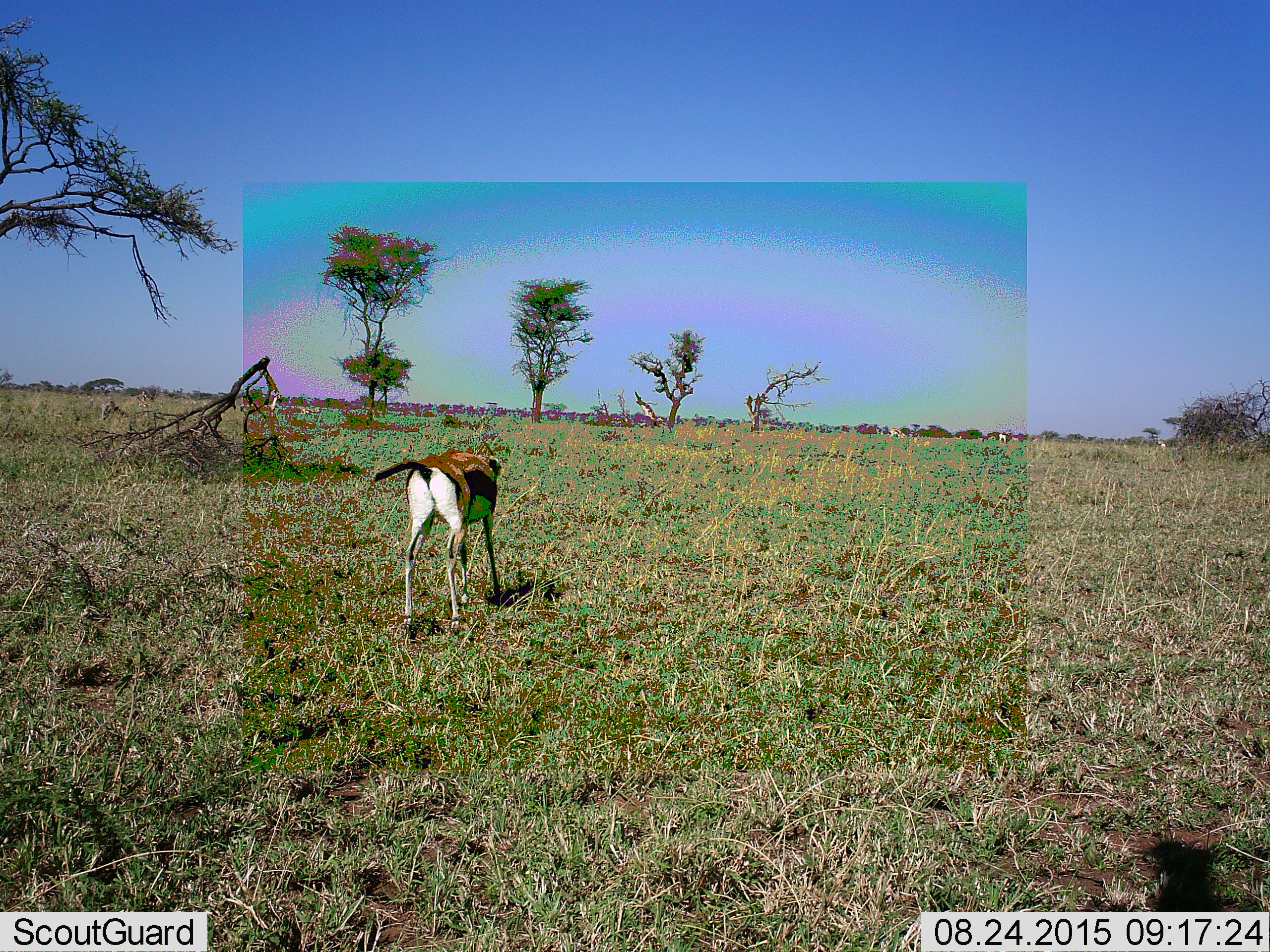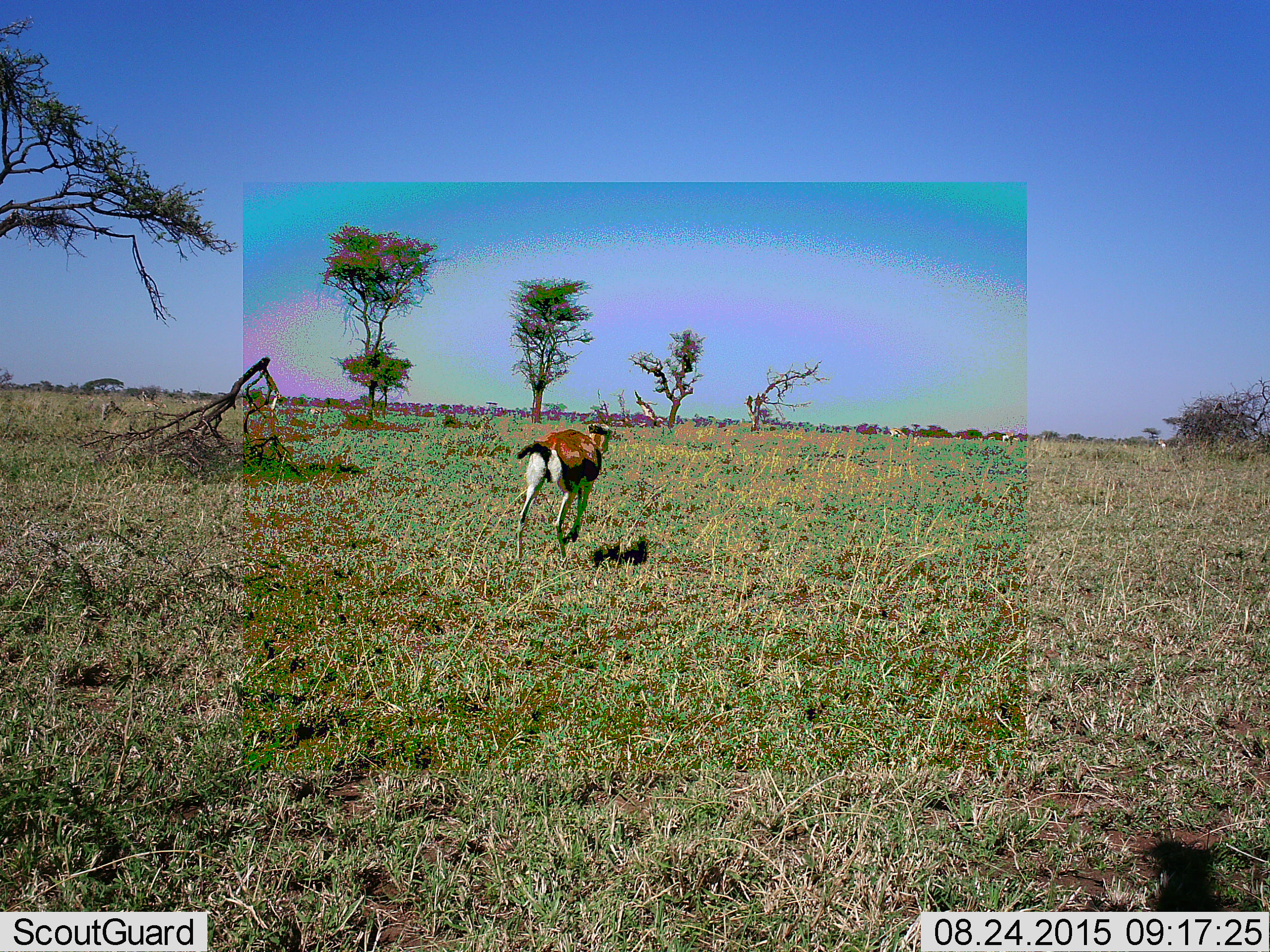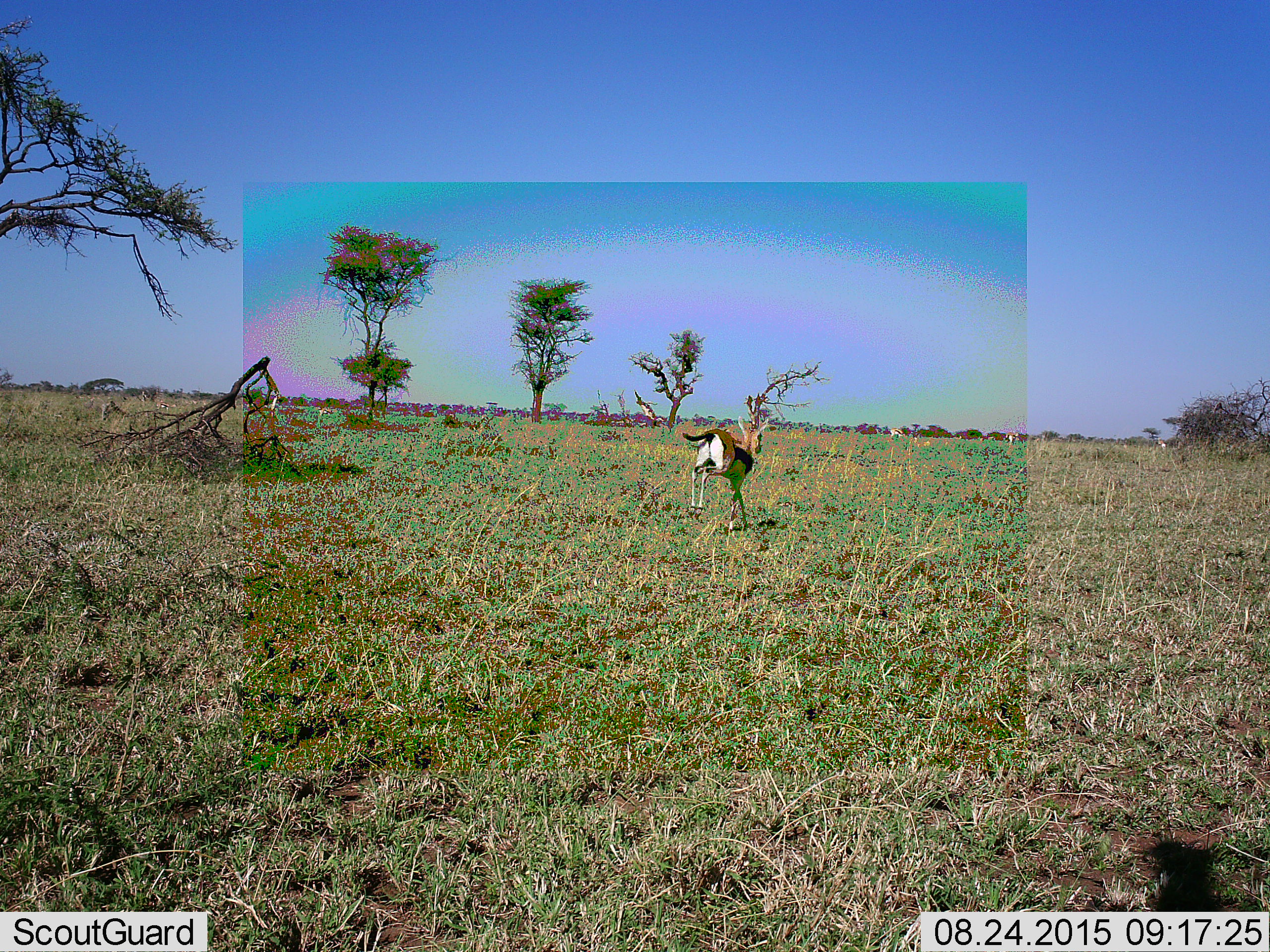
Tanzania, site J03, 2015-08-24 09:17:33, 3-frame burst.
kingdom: Animalia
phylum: Chordata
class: Mammalia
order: Artiodactyla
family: Bovidae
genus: Eudorcas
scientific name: Eudorcas thomsonii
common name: thomson's gazelle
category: gazellethomsons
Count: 1.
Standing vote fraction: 11%.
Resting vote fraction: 0%.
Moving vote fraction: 89%.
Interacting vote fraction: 0%.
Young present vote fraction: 0%.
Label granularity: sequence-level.